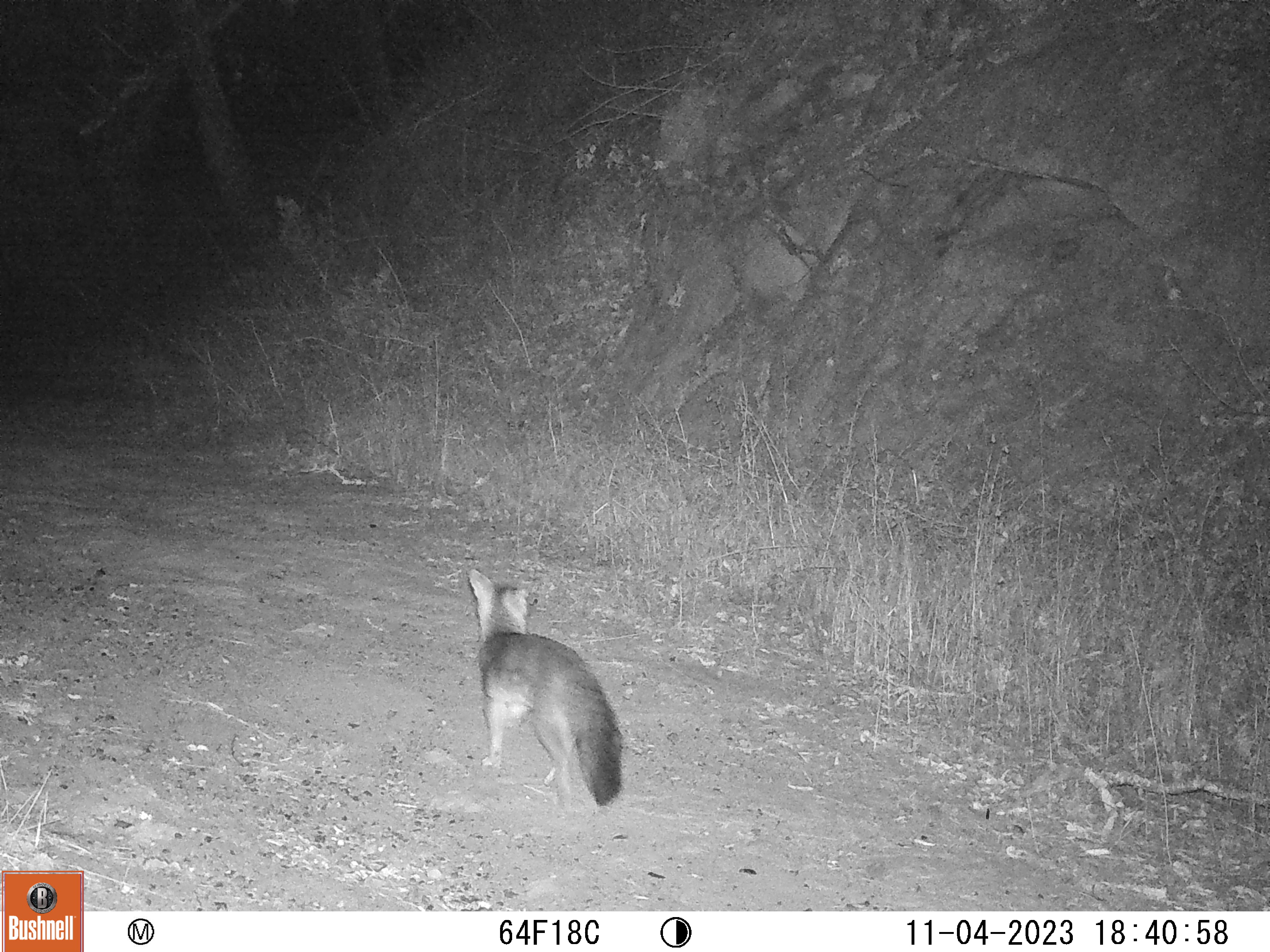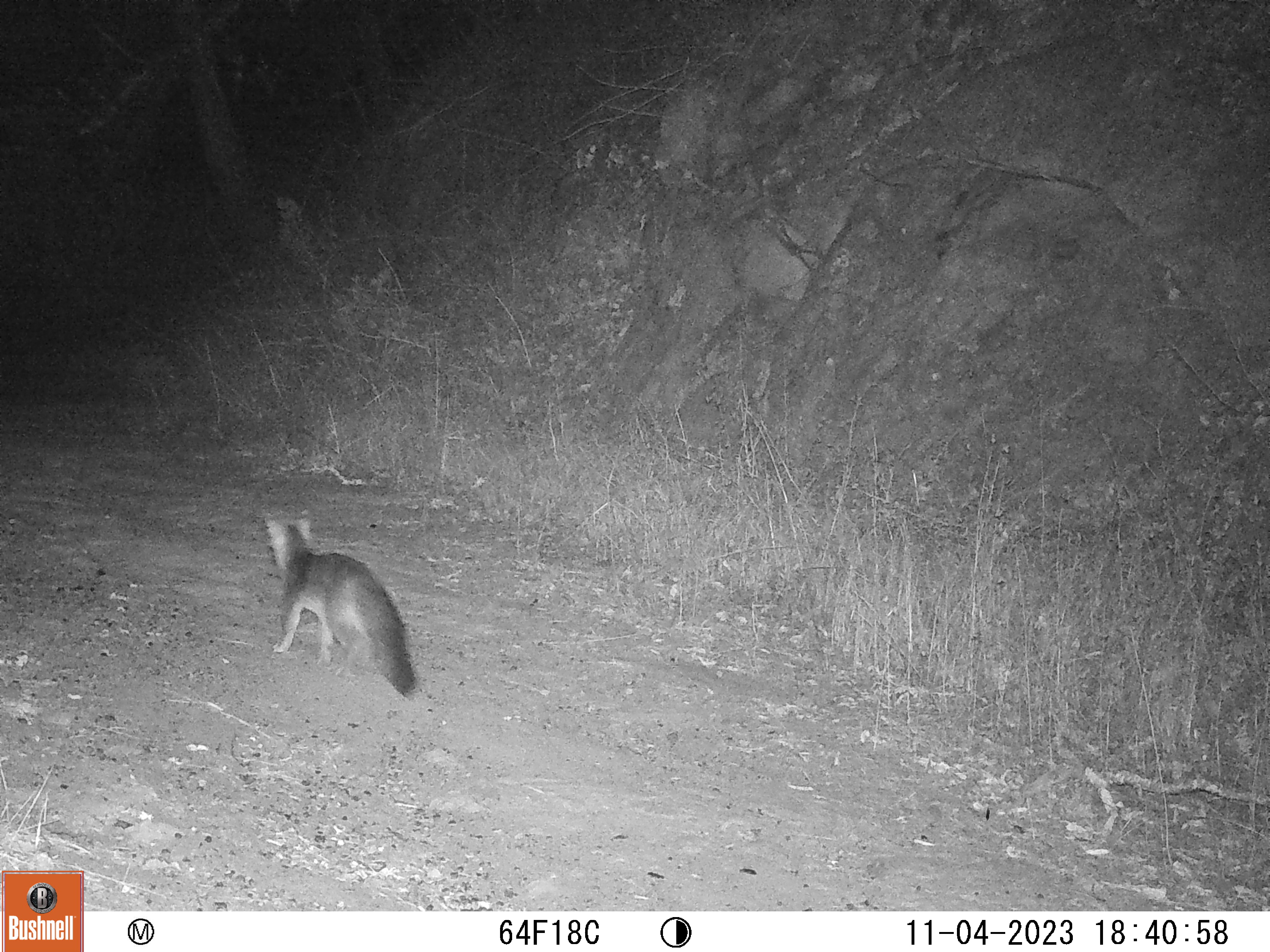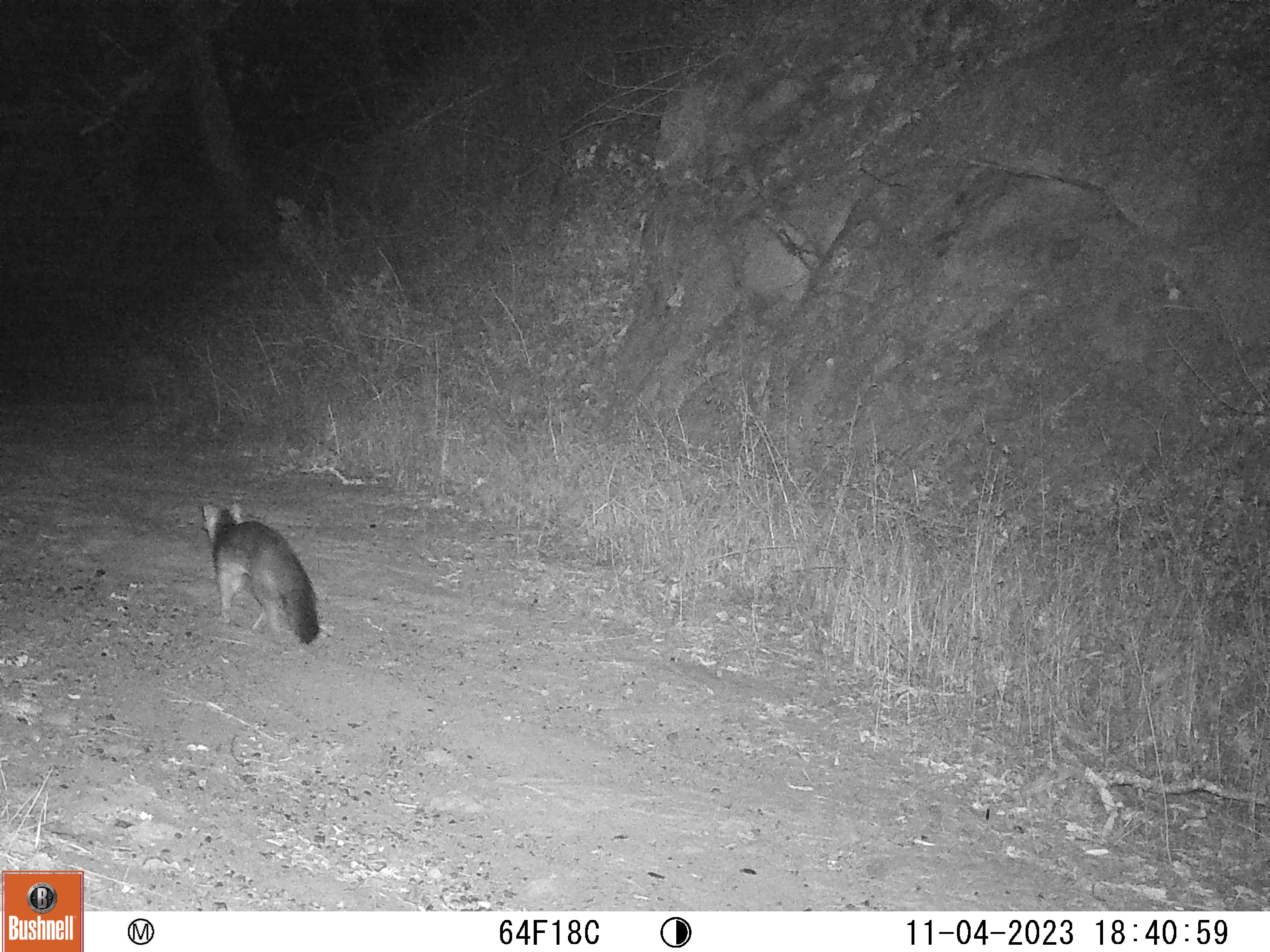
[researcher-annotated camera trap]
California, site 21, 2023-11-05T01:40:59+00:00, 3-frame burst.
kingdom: Animalia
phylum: Chordata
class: Mammalia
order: Carnivora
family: Canidae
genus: Urocyon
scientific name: Urocyon cinereoargenteus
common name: gray fox